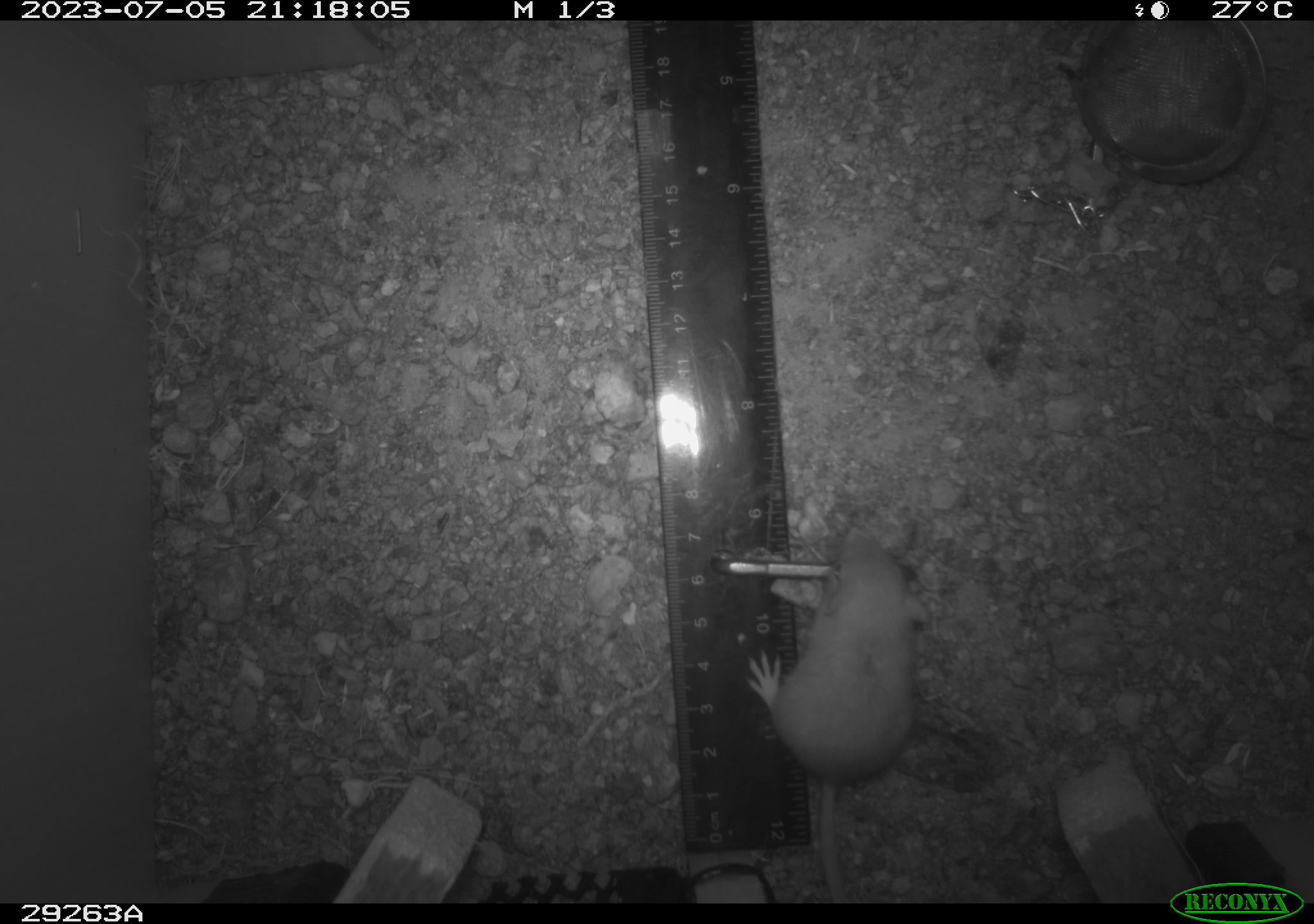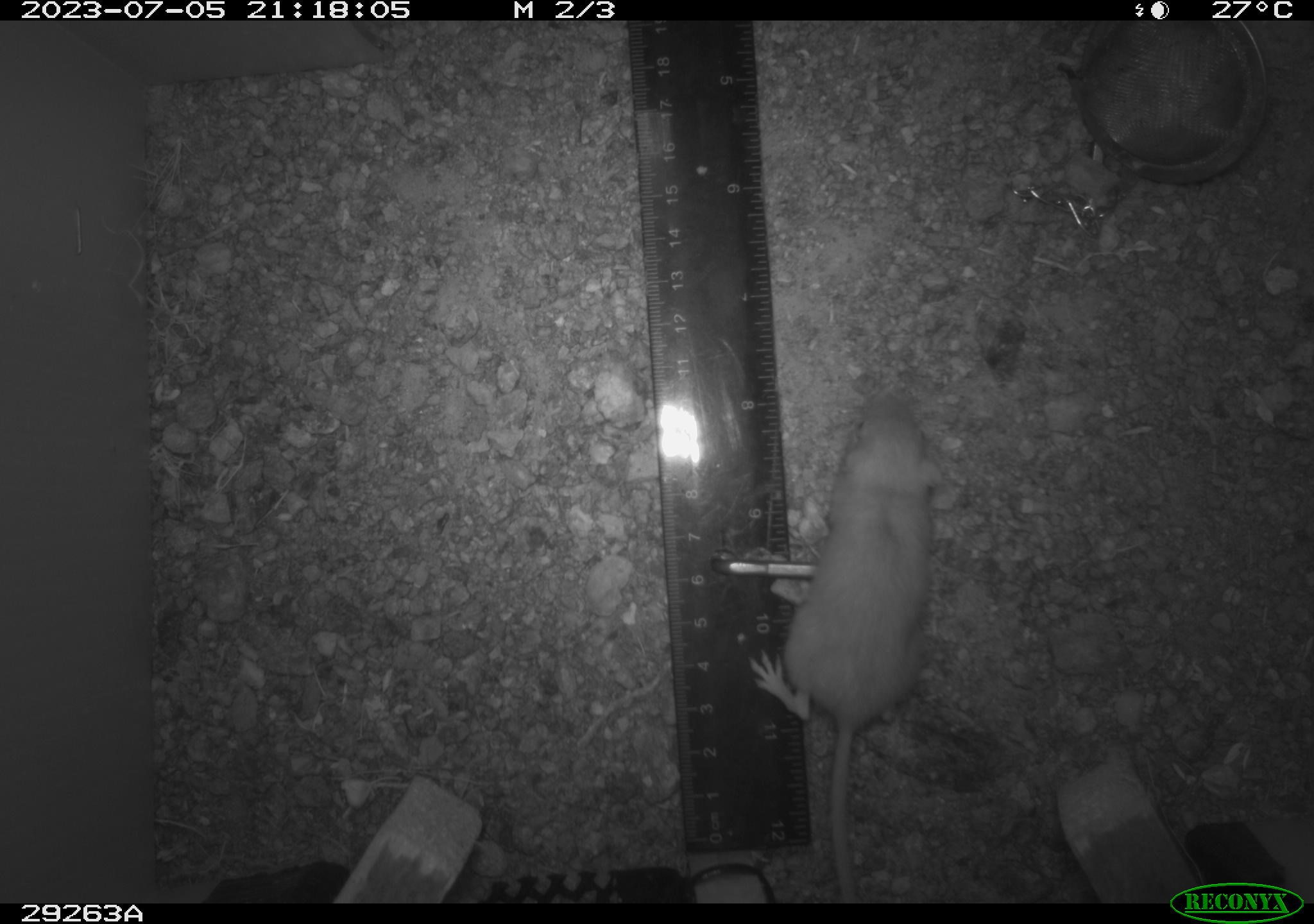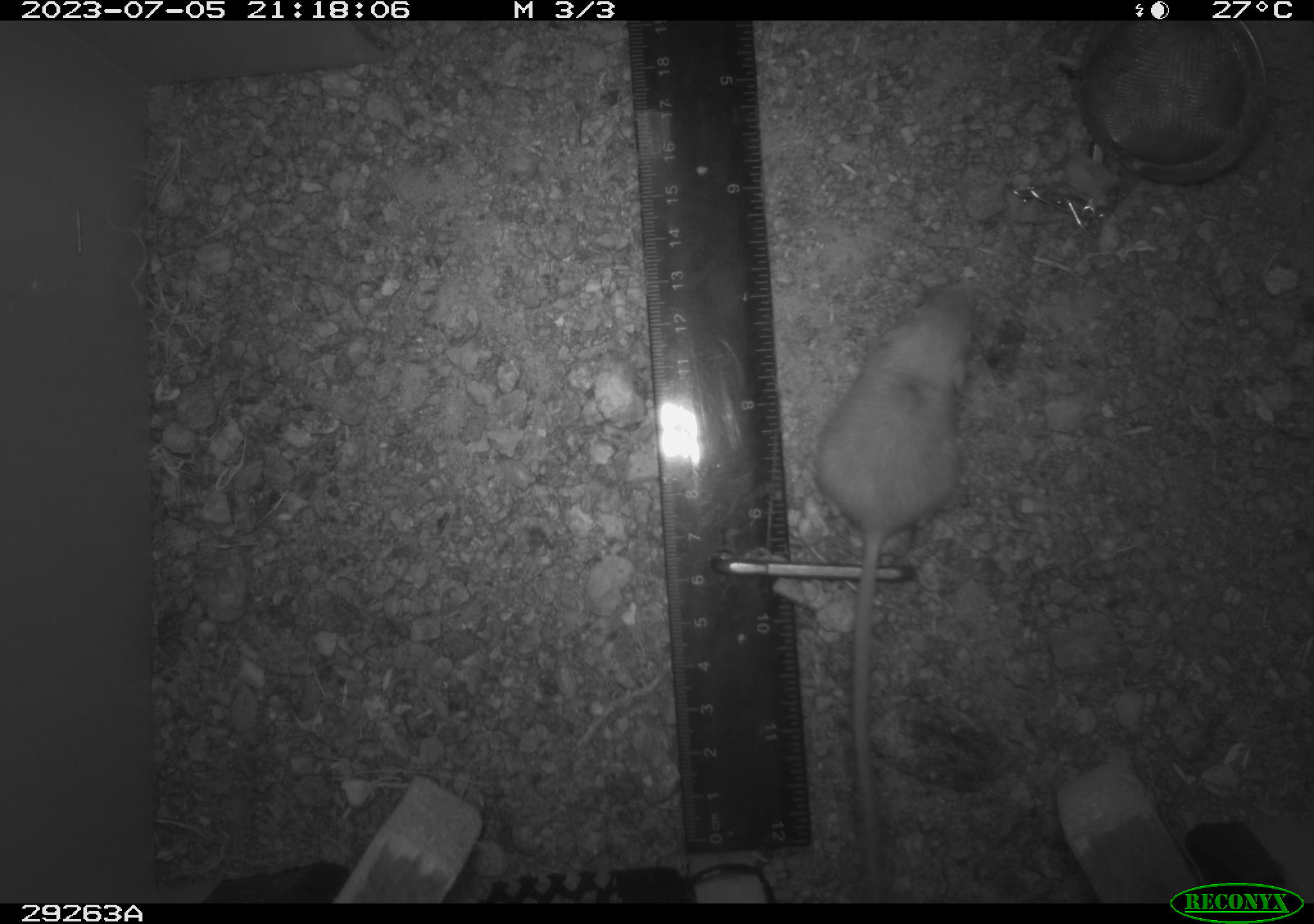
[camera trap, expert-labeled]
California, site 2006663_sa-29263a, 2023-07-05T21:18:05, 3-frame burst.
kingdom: Animalia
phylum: Chordata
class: Mammalia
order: Rodentia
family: Heteromyidae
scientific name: Heteromyidae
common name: kangaroo rats and pocket mice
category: heteromyidae family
Heteromyidae family (kangaroo rats and pocket mice) (Heteromyidae).